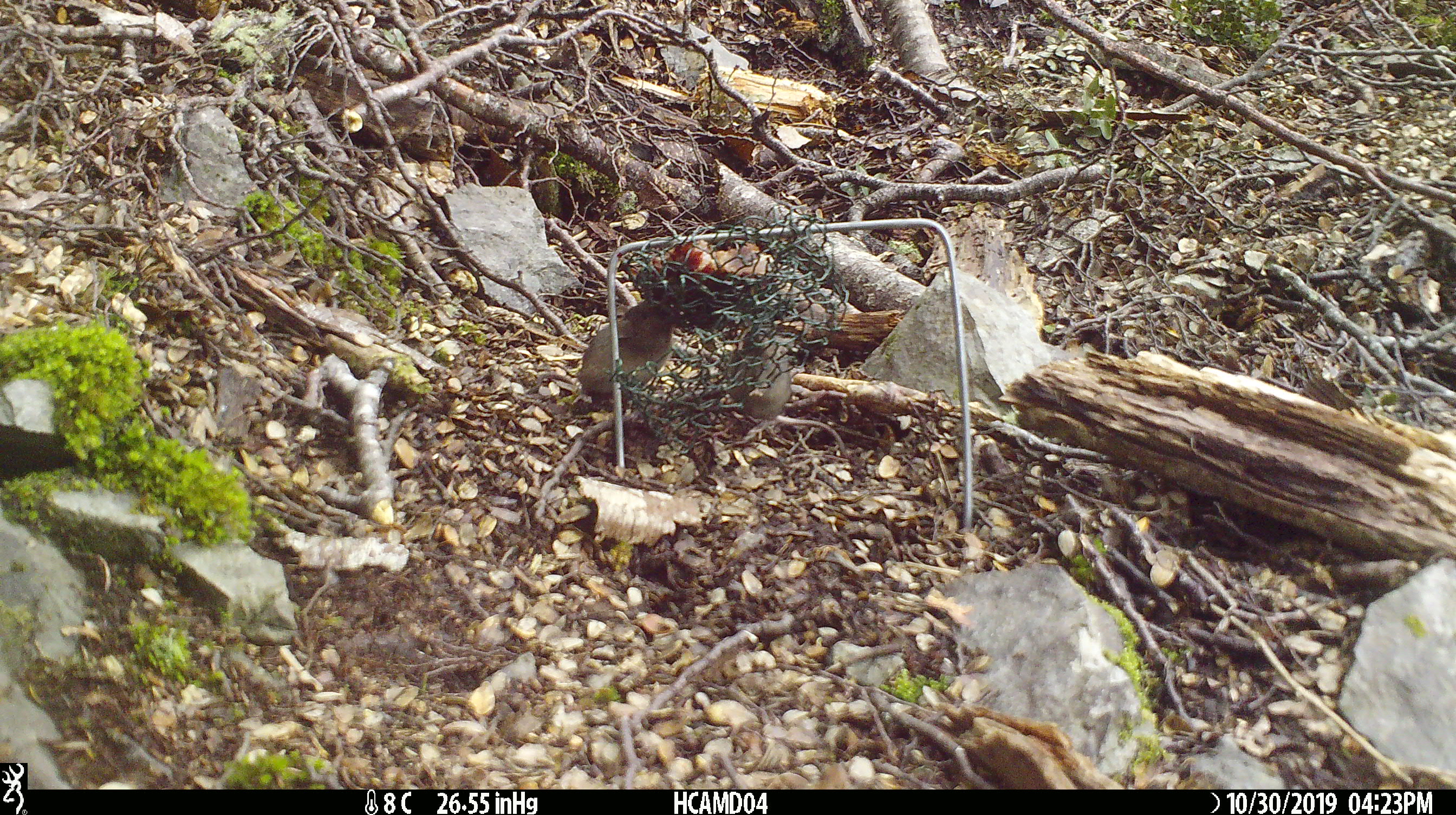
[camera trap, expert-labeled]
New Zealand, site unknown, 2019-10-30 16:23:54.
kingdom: Animalia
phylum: Chordata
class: Mammalia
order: Rodentia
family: Muridae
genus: Mus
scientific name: Mus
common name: mouse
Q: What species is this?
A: Mouse (Mus).